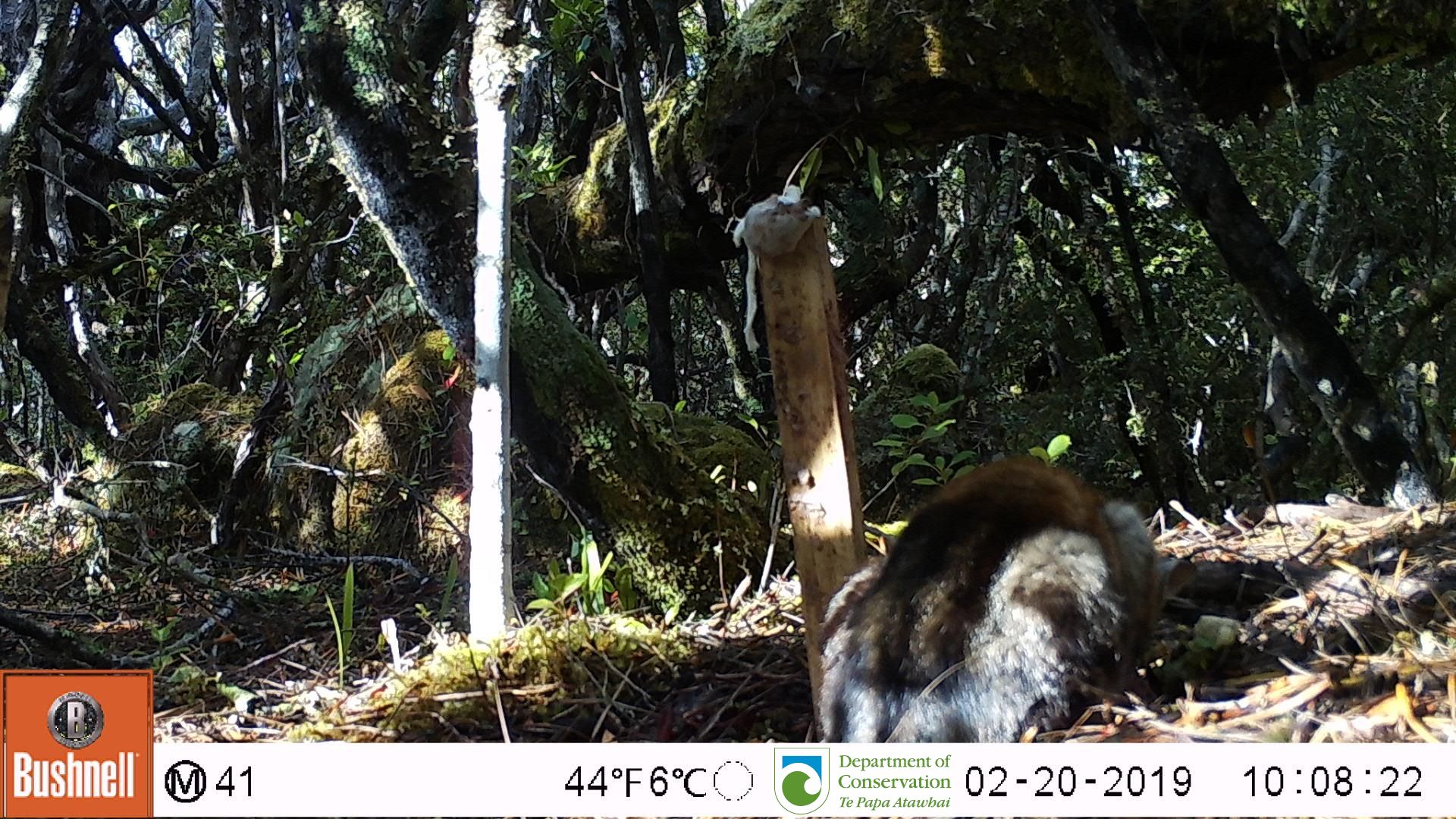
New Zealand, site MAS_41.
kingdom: Animalia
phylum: Chordata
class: Mammalia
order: Carnivora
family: Felidae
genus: Felis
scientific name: Felis catus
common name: domestic cat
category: cat